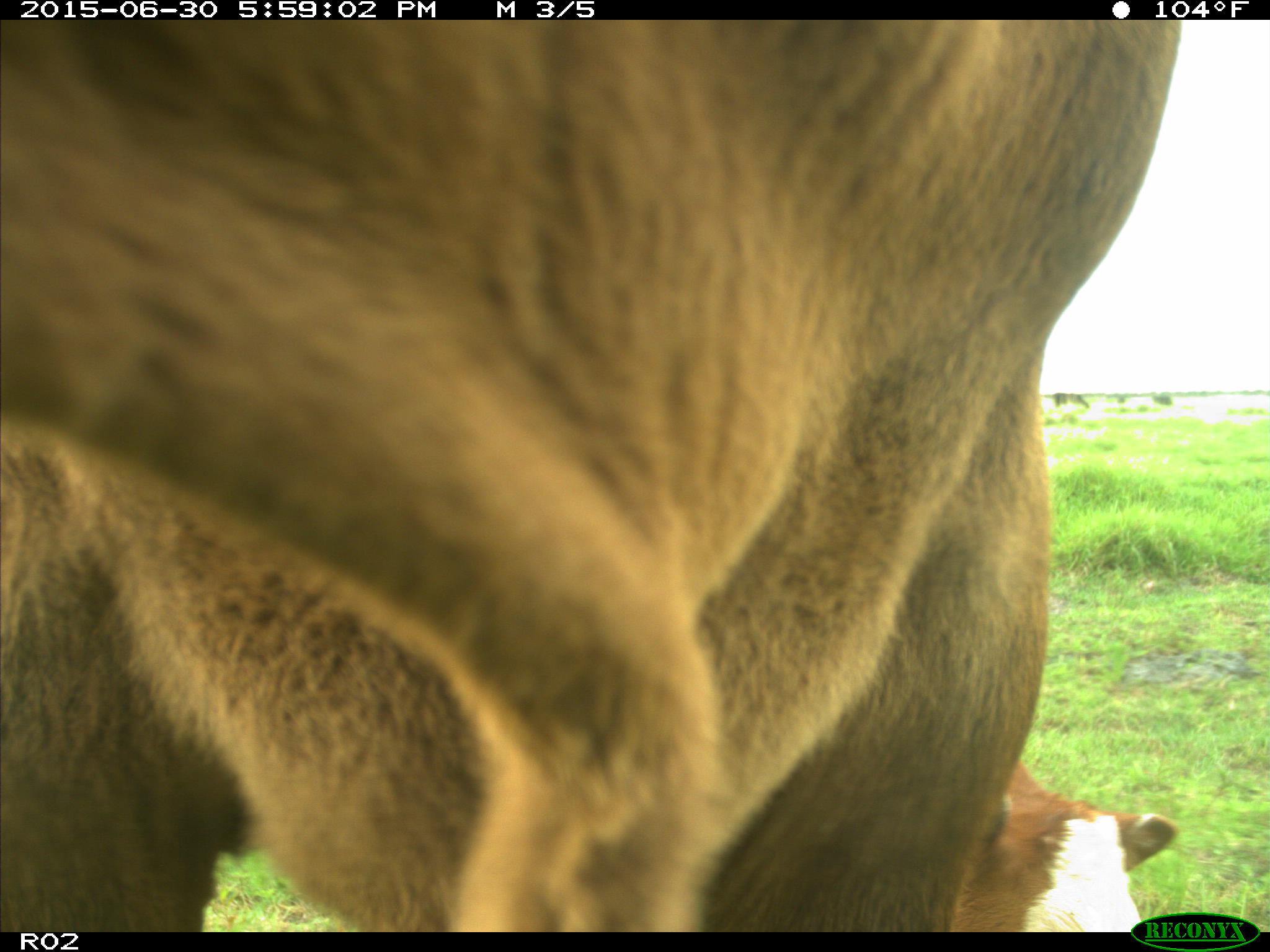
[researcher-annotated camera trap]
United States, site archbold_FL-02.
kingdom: Animalia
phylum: Chordata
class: Mammalia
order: Artiodactyla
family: Bovidae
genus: Bos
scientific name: Bos taurus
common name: domestic cow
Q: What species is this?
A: Bos taurus (domestic cow).